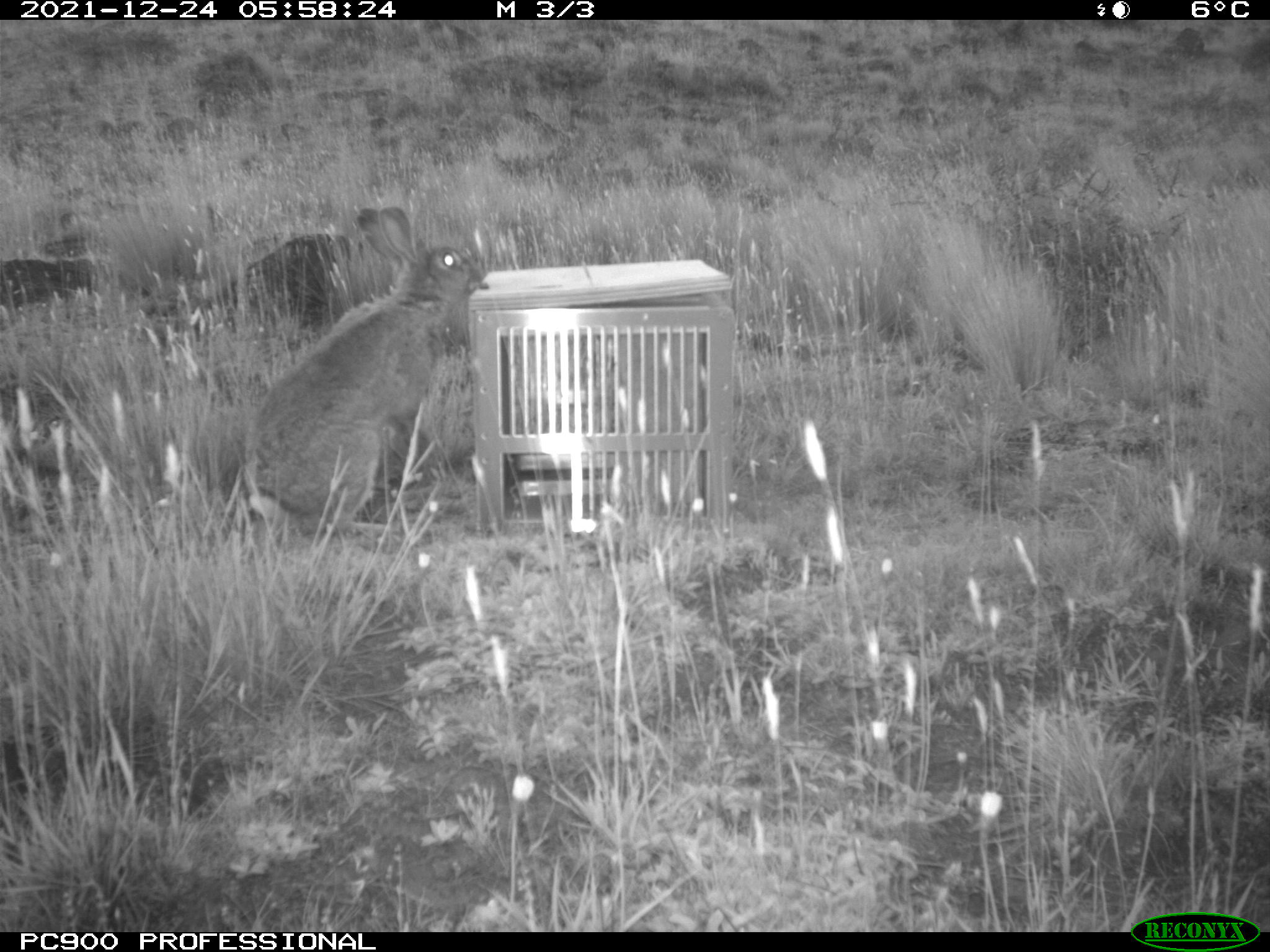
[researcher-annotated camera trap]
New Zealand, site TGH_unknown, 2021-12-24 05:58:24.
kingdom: Animalia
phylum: Chordata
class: Mammalia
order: Lagomorpha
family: Leporidae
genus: Oryctolagus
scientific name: Oryctolagus cuniculus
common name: european rabbit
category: rabbit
Rabbit (european rabbit) (Oryctolagus cuniculus).